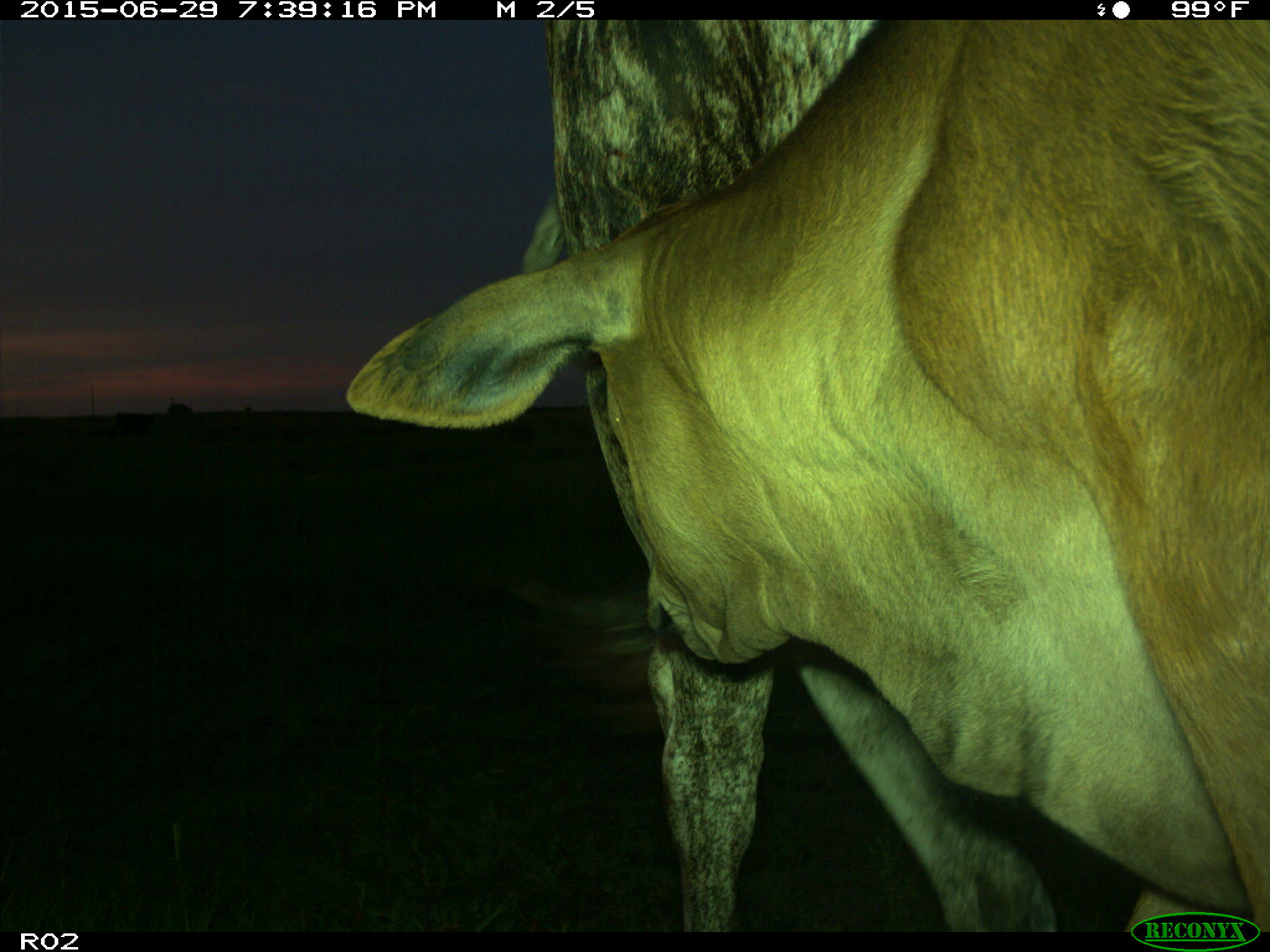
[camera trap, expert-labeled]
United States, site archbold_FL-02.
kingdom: Animalia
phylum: Chordata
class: Mammalia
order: Artiodactyla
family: Bovidae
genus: Bos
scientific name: Bos taurus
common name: domestic cow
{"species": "Bos taurus (domestic cow)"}